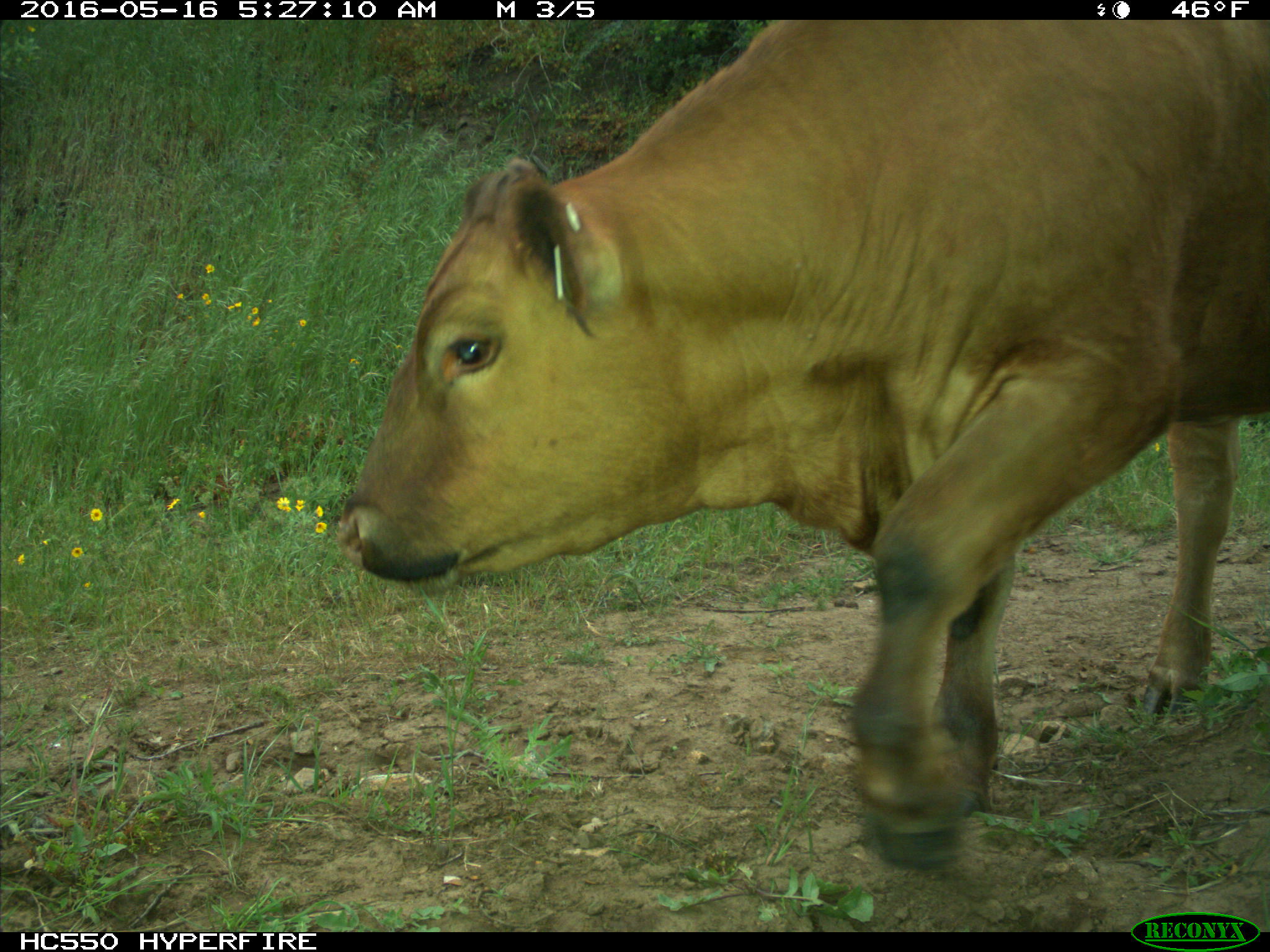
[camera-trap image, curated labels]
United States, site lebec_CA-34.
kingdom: Animalia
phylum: Chordata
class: Mammalia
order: Artiodactyla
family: Bovidae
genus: Bos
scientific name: Bos taurus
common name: domestic cow